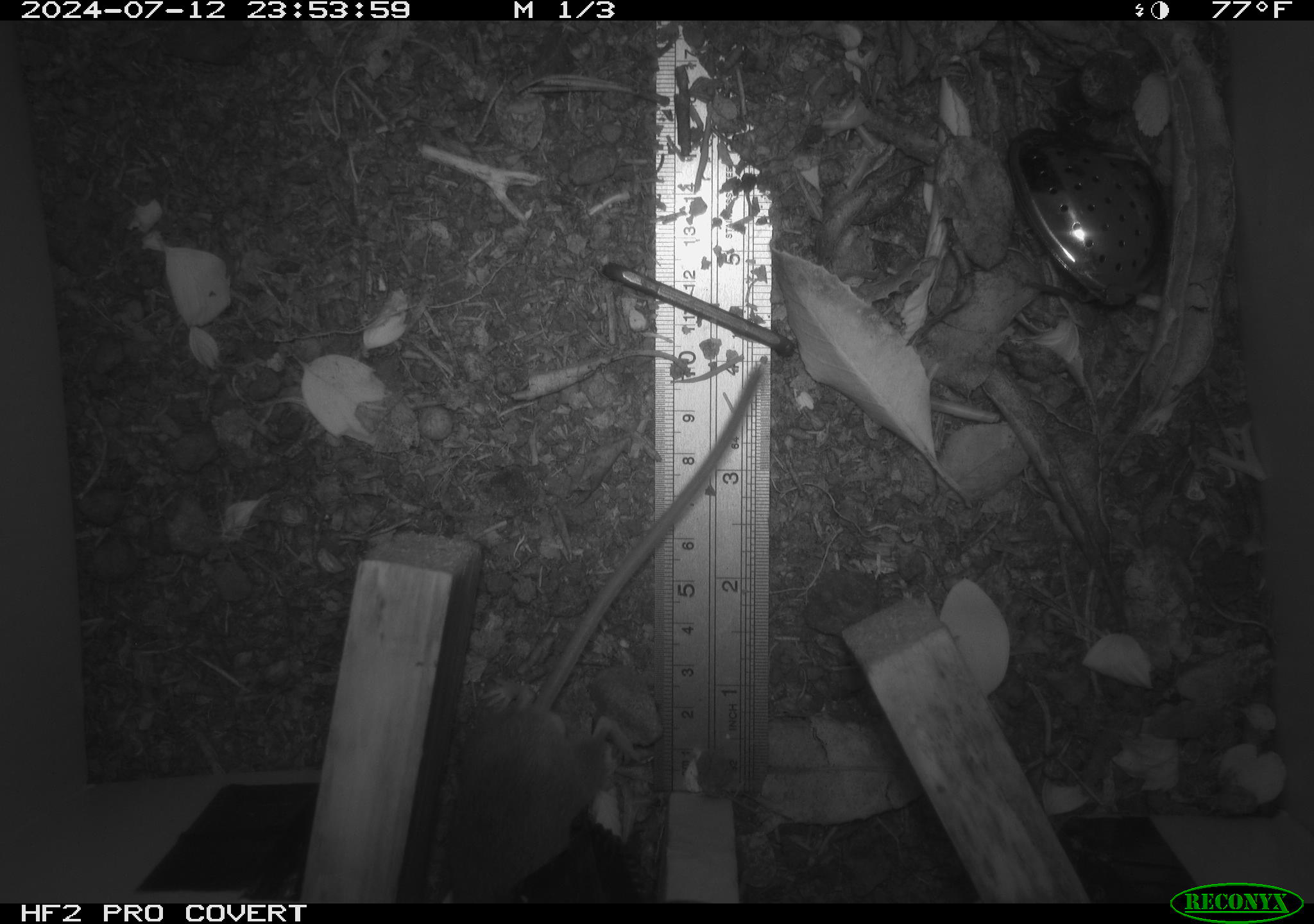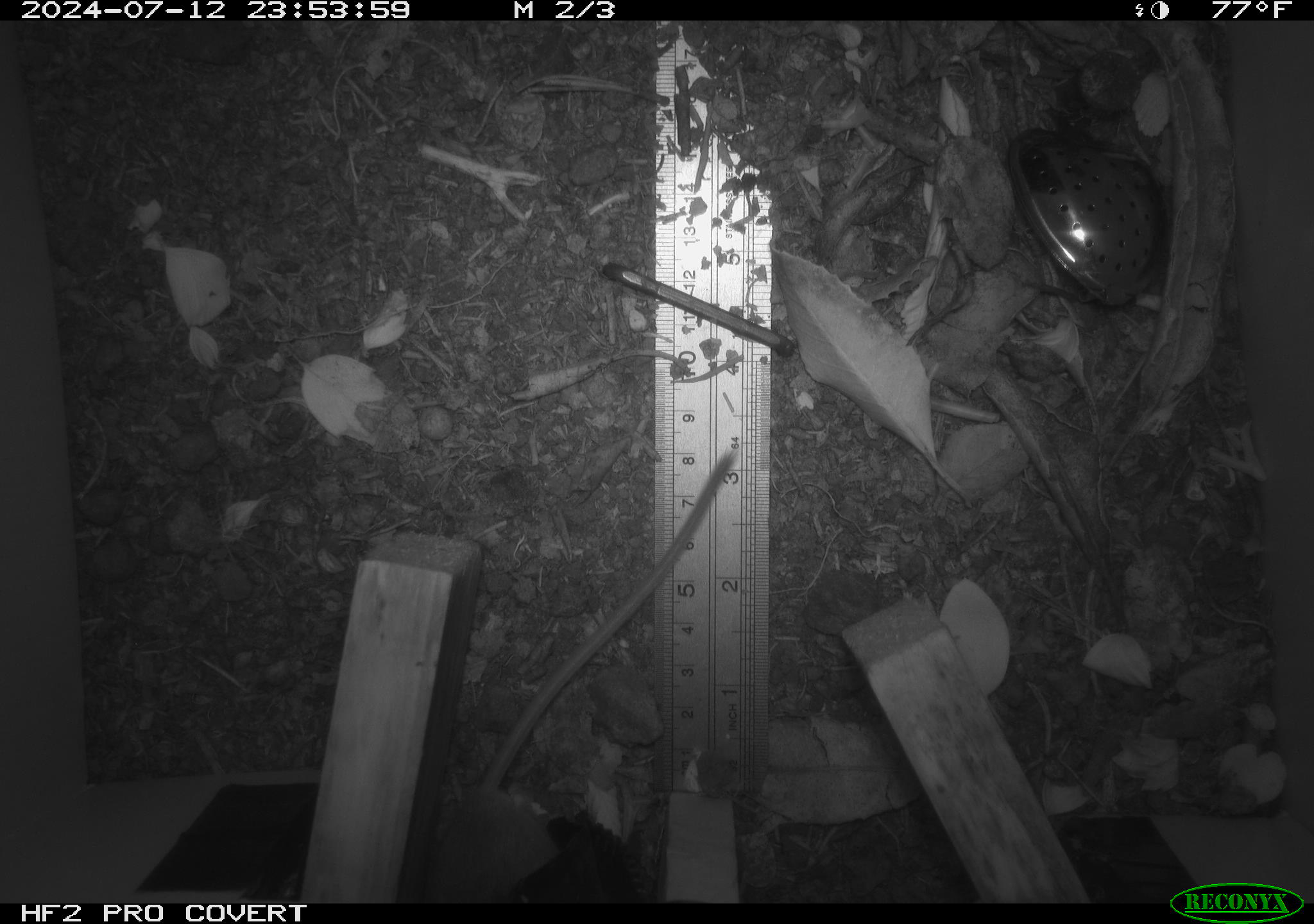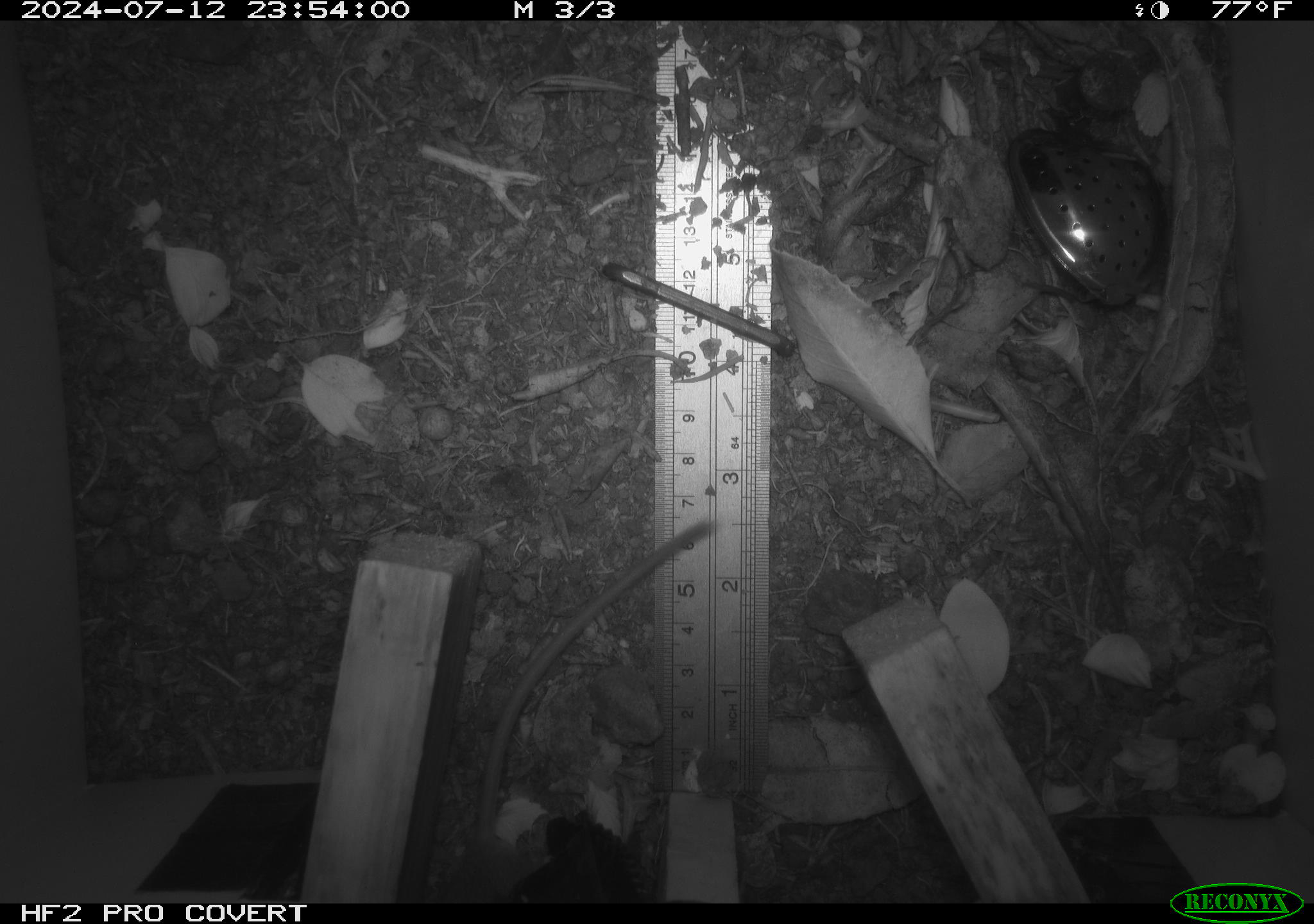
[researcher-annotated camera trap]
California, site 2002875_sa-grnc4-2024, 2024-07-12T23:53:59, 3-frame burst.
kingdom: Animalia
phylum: Chordata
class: Mammalia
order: Rodentia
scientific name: Rodentia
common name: rodent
Rodent (Rodentia).